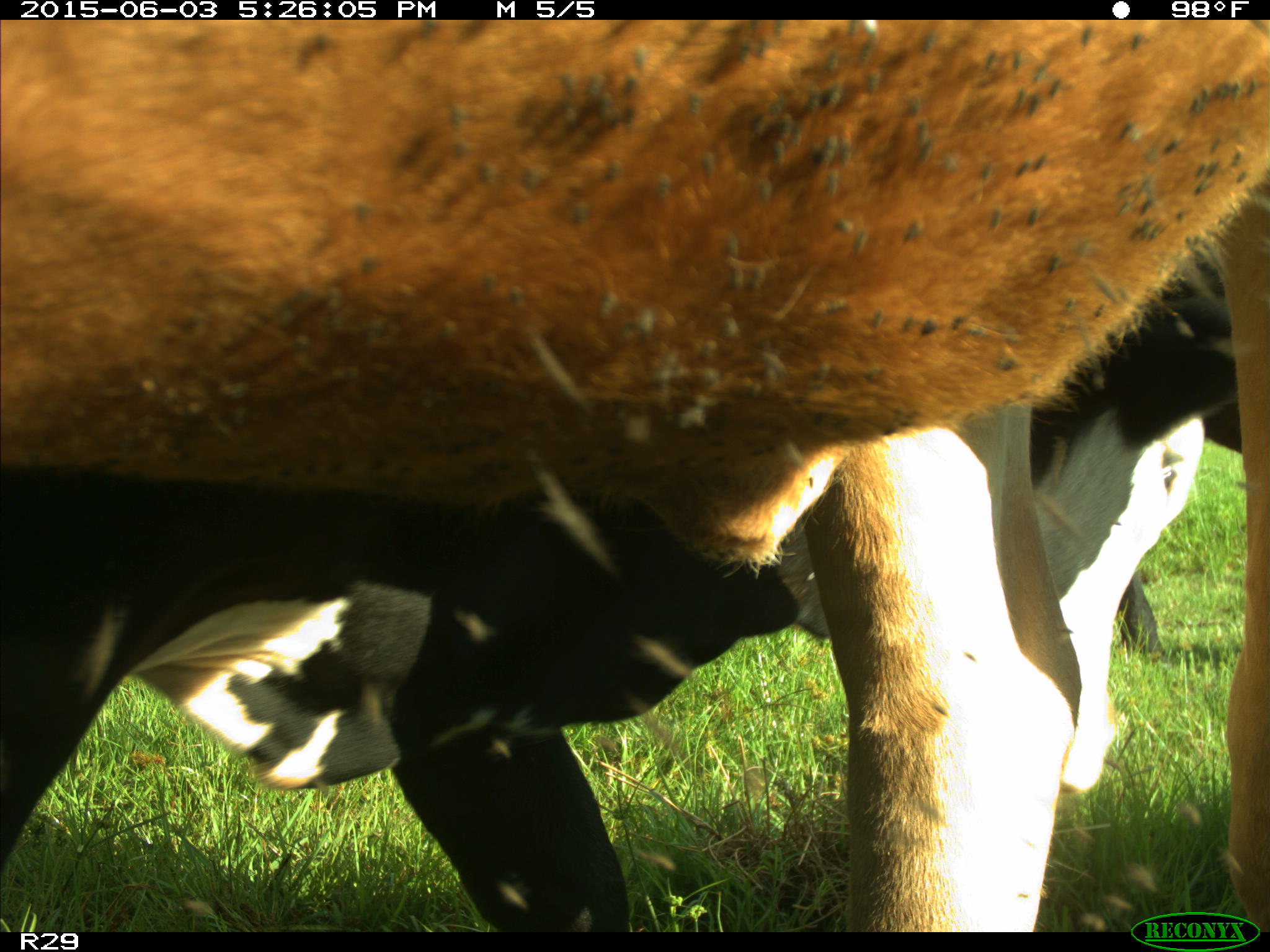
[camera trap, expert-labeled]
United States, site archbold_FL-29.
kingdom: Animalia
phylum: Chordata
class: Mammalia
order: Artiodactyla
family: Bovidae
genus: Bos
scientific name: Bos taurus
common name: domestic cow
Bos taurus (domestic cow).